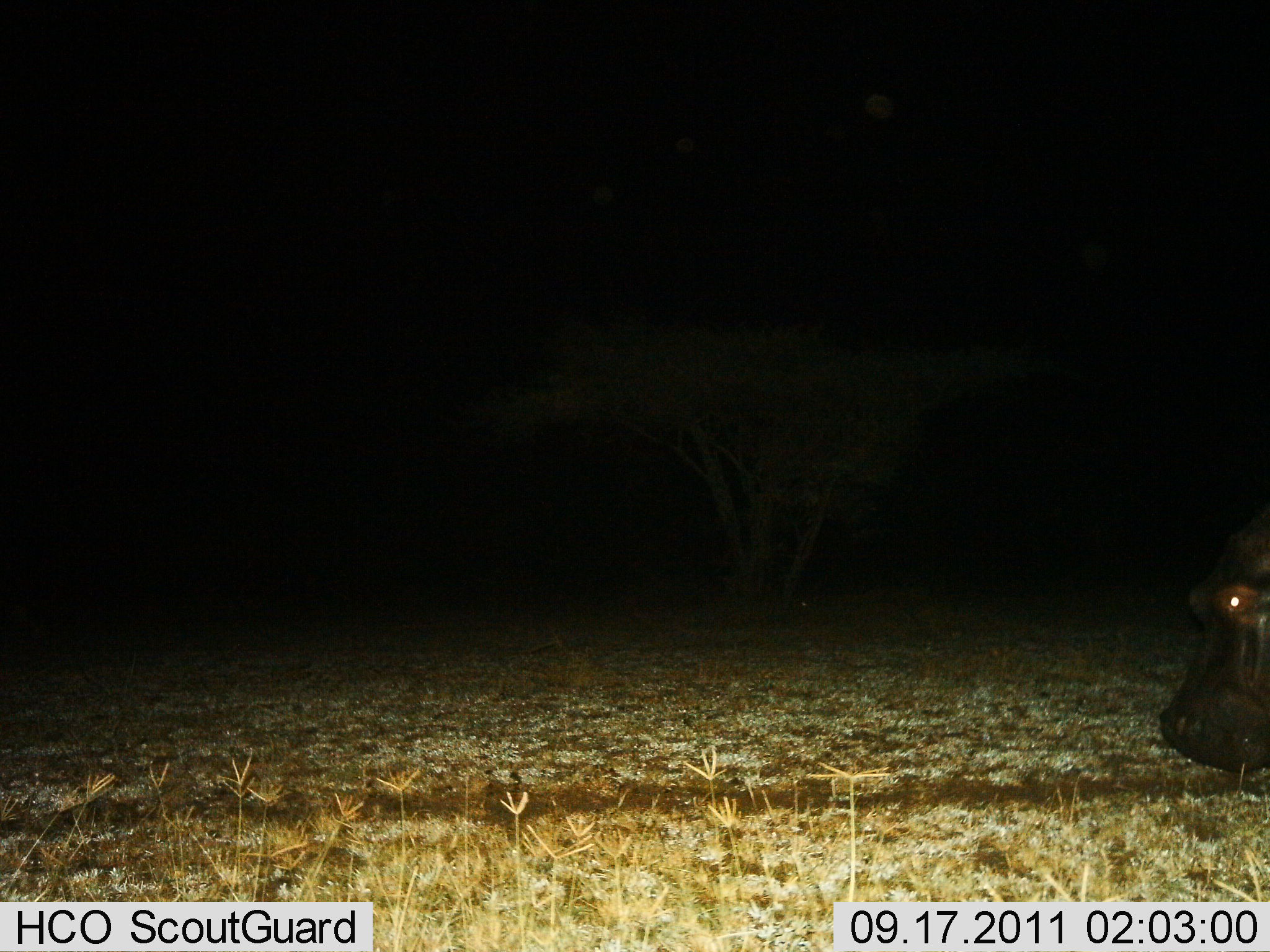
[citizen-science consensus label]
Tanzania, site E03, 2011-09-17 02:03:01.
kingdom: Animalia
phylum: Chordata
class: Mammalia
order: Artiodactyla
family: Hippopotamidae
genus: Hippopotamus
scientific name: Hippopotamus amphibius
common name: hippopotamus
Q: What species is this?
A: Hippopotamus (Hippopotamus amphibius).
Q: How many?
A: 1.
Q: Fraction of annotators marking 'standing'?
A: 40%.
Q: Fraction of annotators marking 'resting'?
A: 0%.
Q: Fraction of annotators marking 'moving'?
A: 50%.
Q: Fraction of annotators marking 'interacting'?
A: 0%.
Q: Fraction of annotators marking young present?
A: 0%.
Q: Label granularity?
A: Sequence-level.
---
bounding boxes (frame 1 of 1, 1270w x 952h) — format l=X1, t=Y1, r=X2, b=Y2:
animal: l=1159, t=514, r=1270, b=774